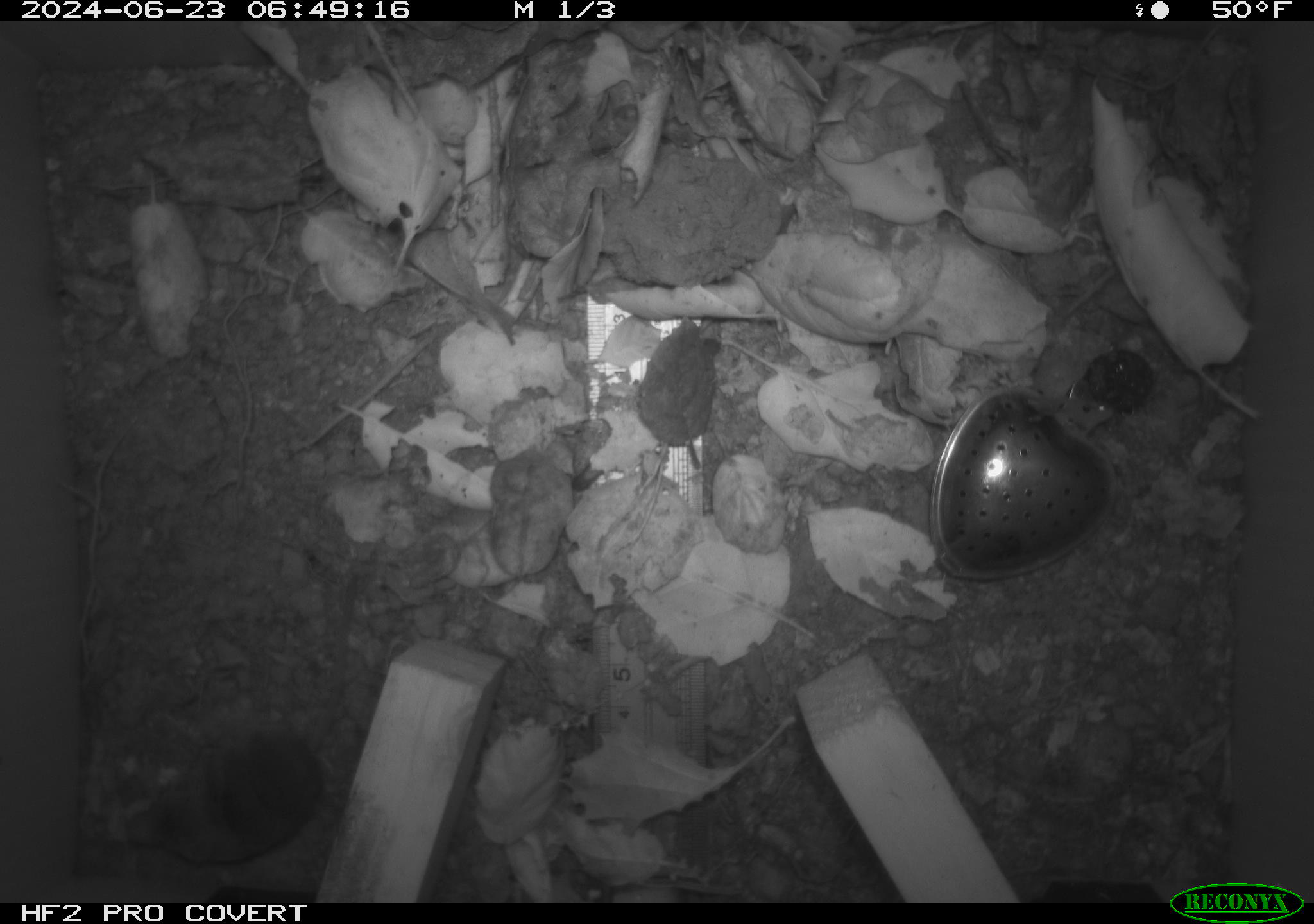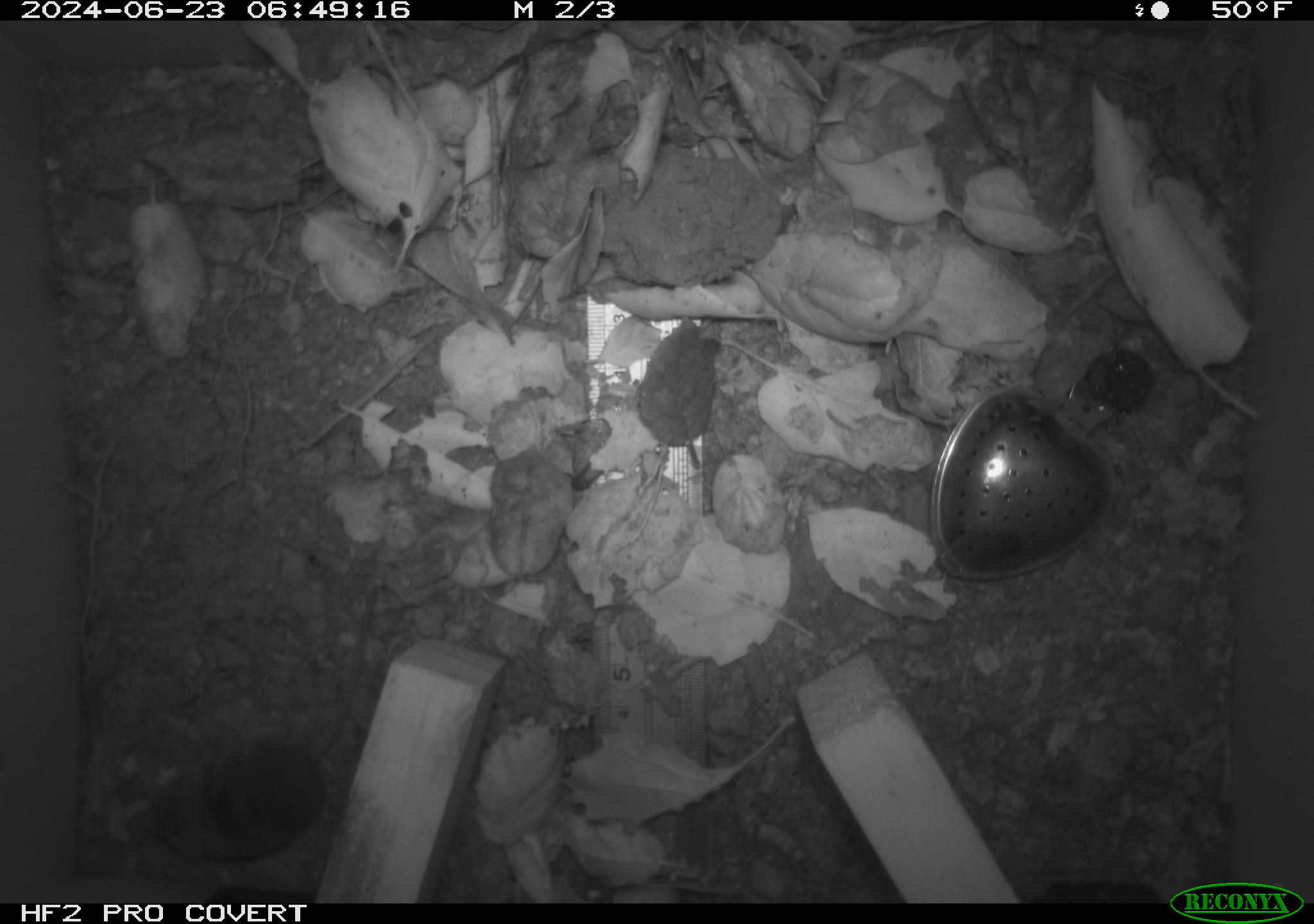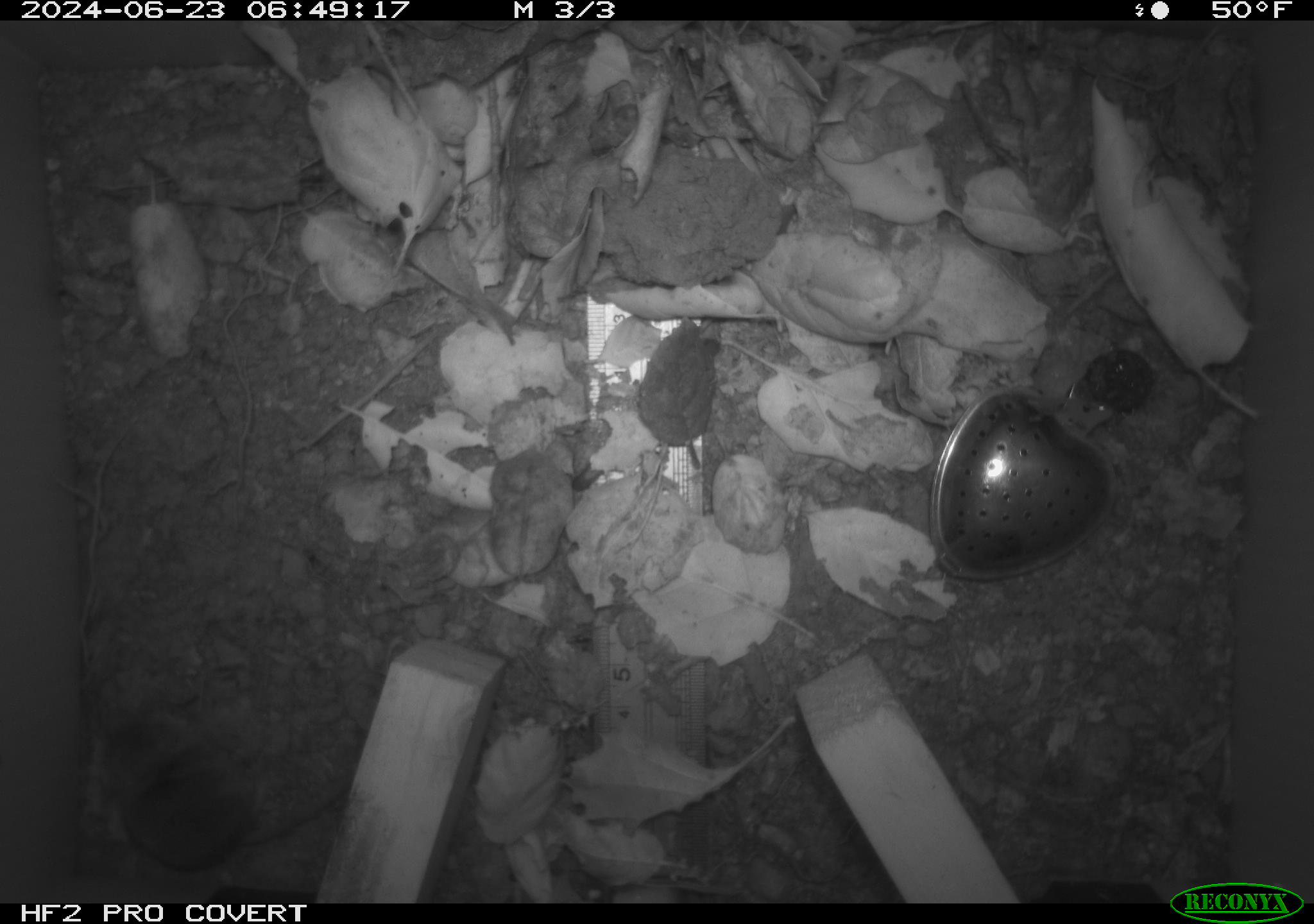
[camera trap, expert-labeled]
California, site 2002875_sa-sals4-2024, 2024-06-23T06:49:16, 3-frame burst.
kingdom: Animalia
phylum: Chordata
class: Mammalia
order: Eulipotyphla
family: Soricidae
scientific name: Soricidae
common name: shrews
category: soricidae family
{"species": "soricidae family (shrews) (Soricidae)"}